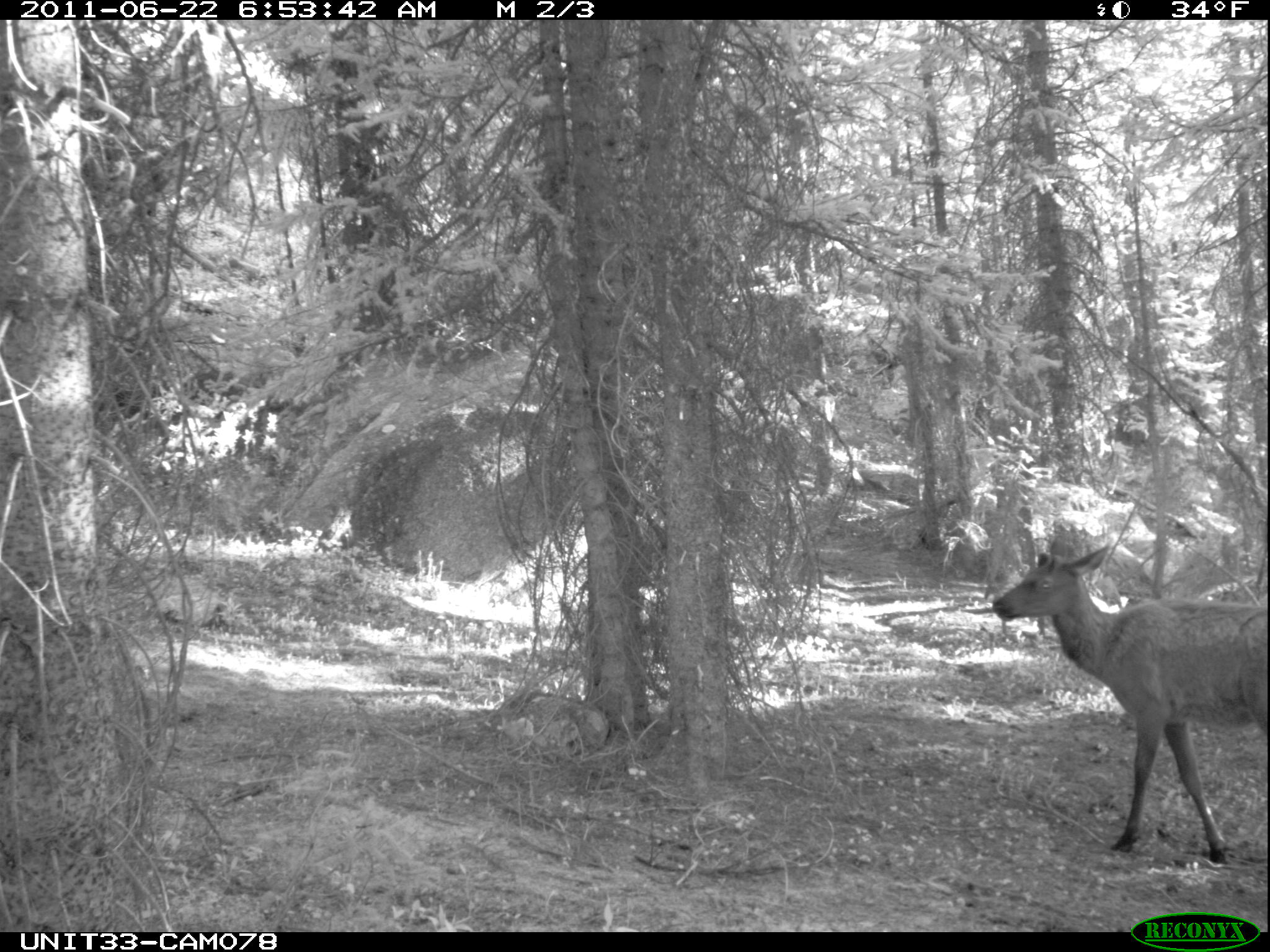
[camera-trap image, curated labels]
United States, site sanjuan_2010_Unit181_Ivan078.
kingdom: Animalia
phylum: Chordata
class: Mammalia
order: Artiodactyla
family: Cervidae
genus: Cervus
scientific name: Cervus elaphus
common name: red deer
Cervus elaphus (red deer).